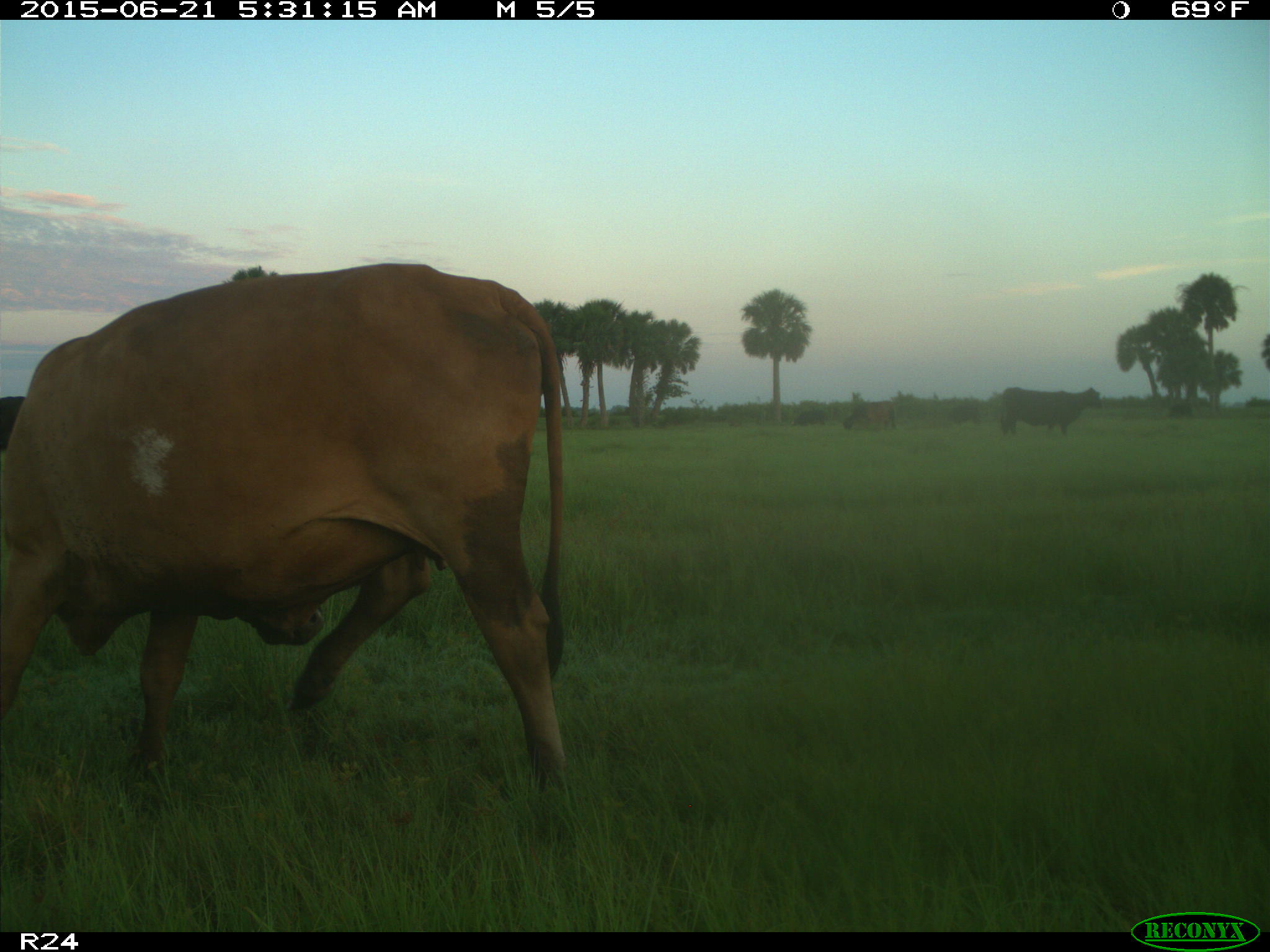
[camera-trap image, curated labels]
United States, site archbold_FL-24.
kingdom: Animalia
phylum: Chordata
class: Mammalia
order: Artiodactyla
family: Bovidae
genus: Bos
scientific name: Bos taurus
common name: domestic cow